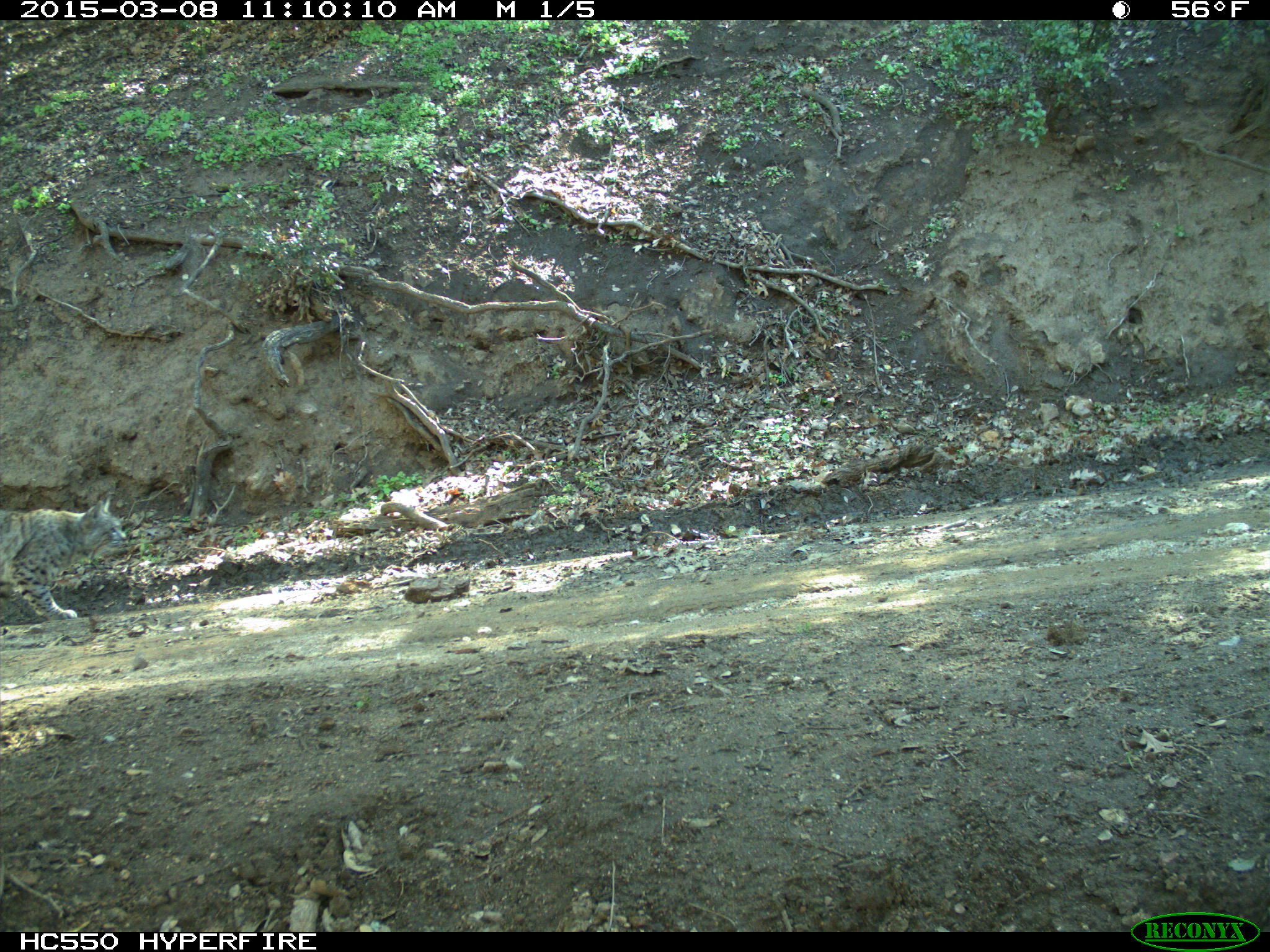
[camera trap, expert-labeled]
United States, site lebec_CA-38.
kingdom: Animalia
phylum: Chordata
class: Mammalia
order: Carnivora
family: Felidae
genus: Lynx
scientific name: Lynx rufus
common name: bobcat